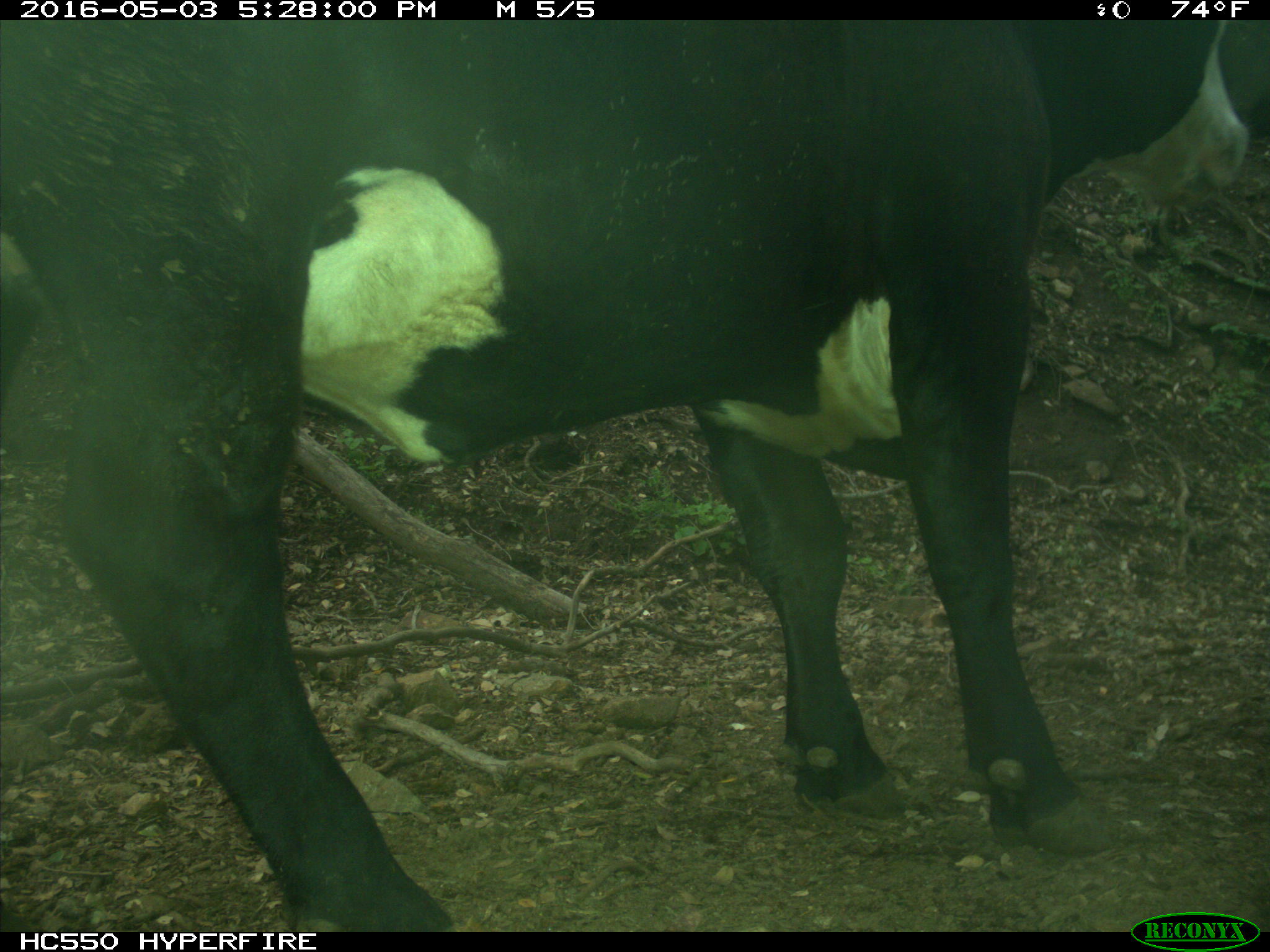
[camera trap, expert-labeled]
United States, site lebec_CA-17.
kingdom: Animalia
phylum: Chordata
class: Mammalia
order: Artiodactyla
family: Bovidae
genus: Bos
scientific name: Bos taurus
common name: domestic cow